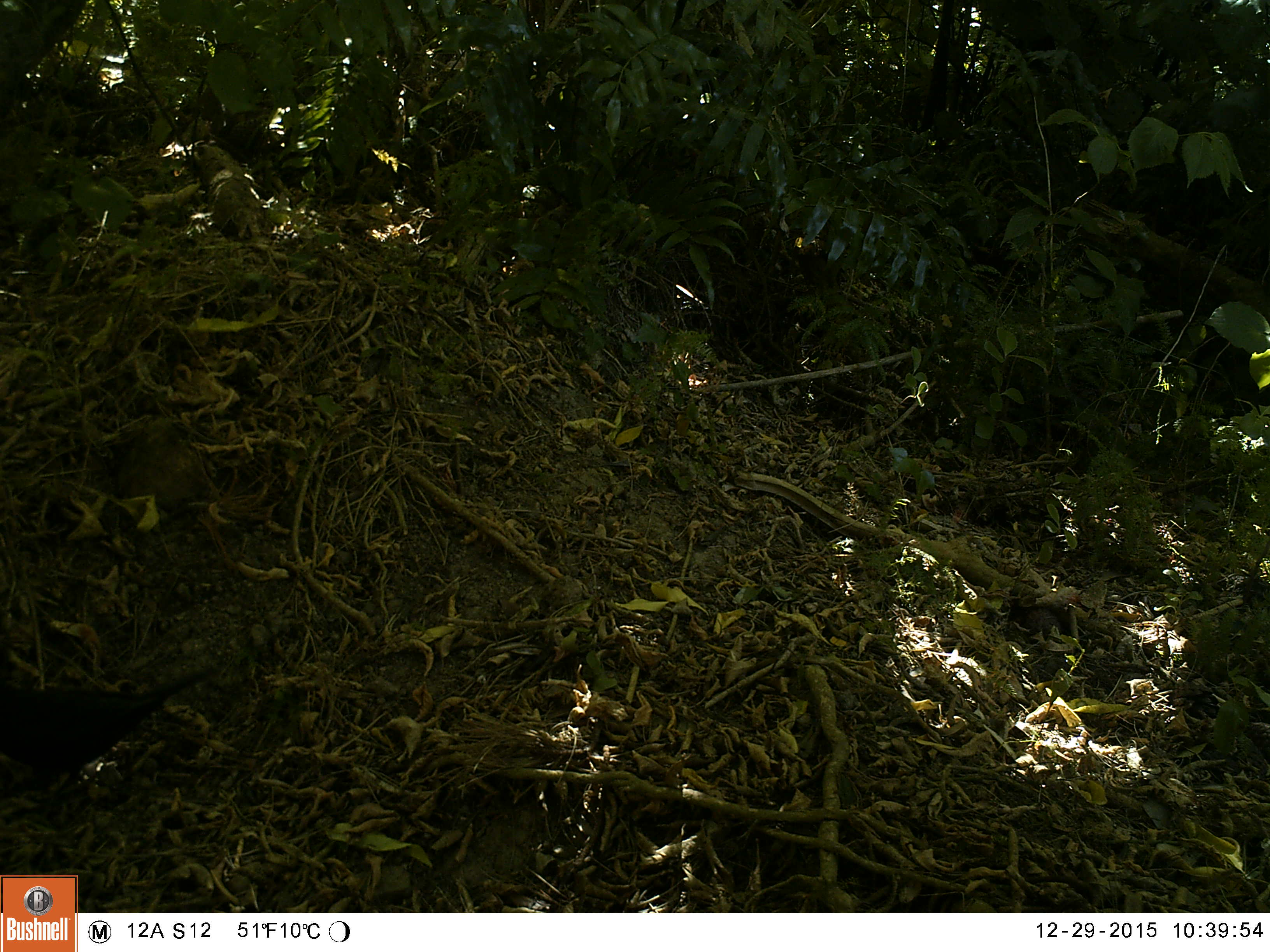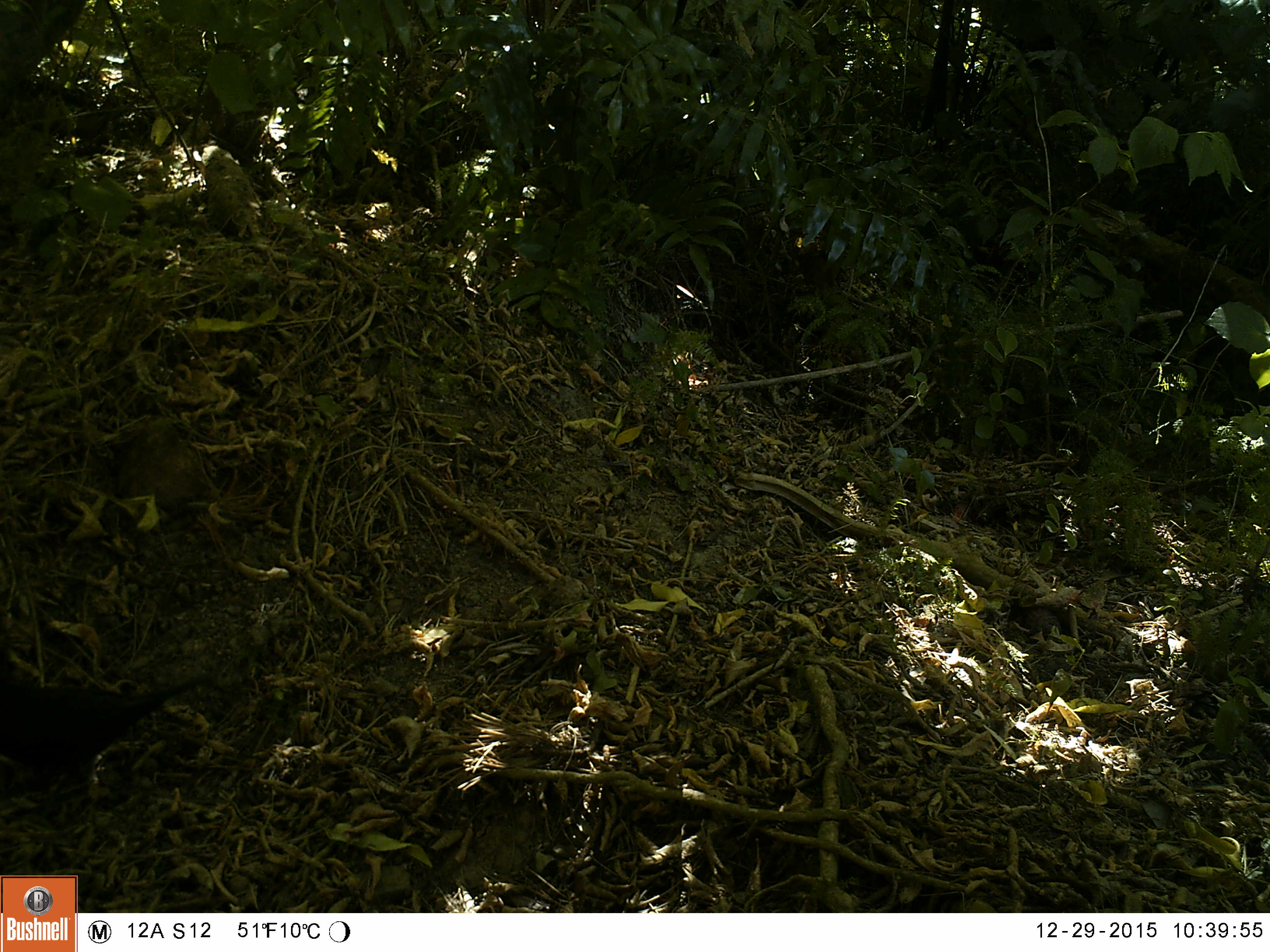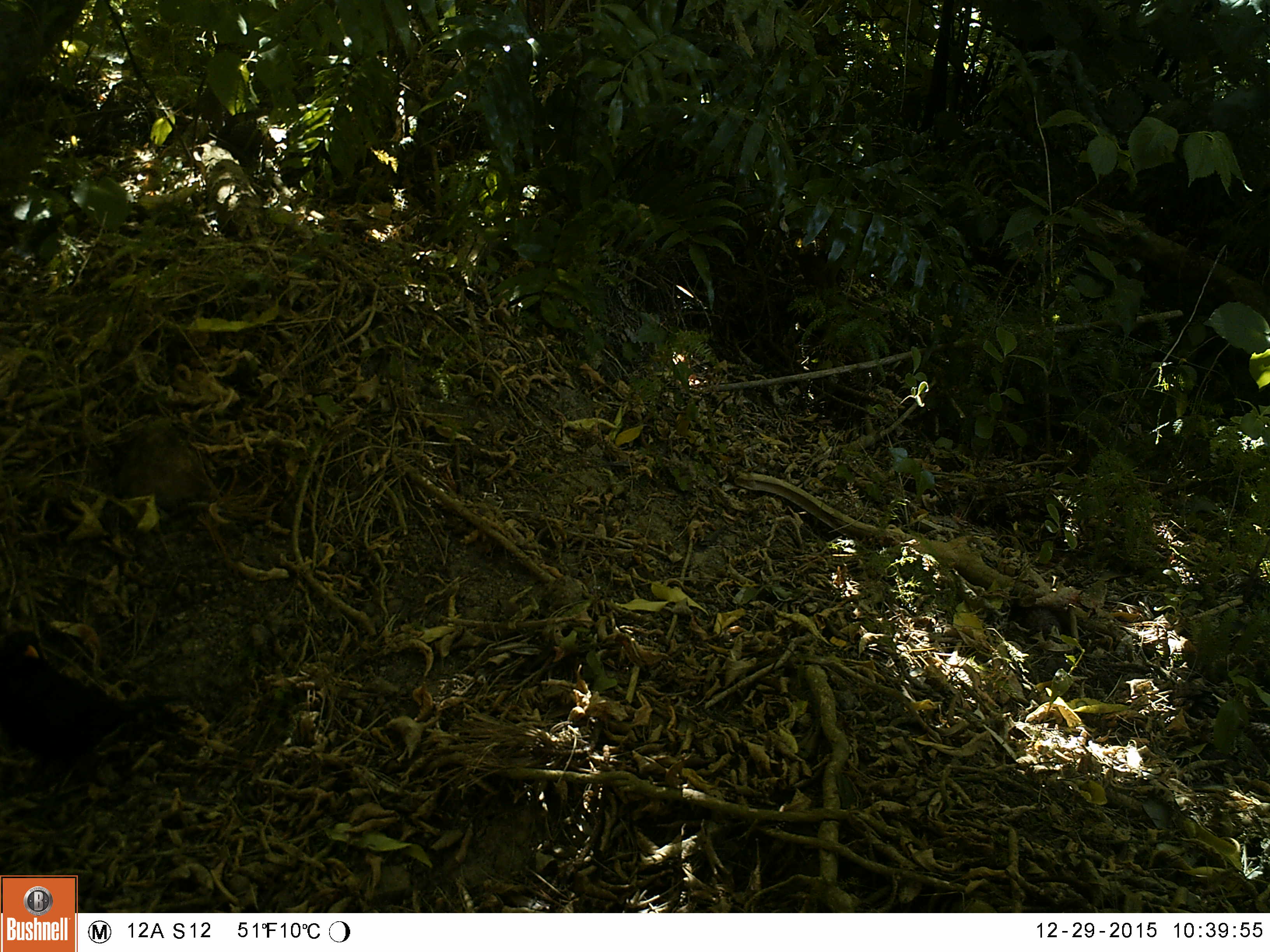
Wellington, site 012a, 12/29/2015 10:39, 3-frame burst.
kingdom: Animalia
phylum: Chordata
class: Aves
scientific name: Aves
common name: bird